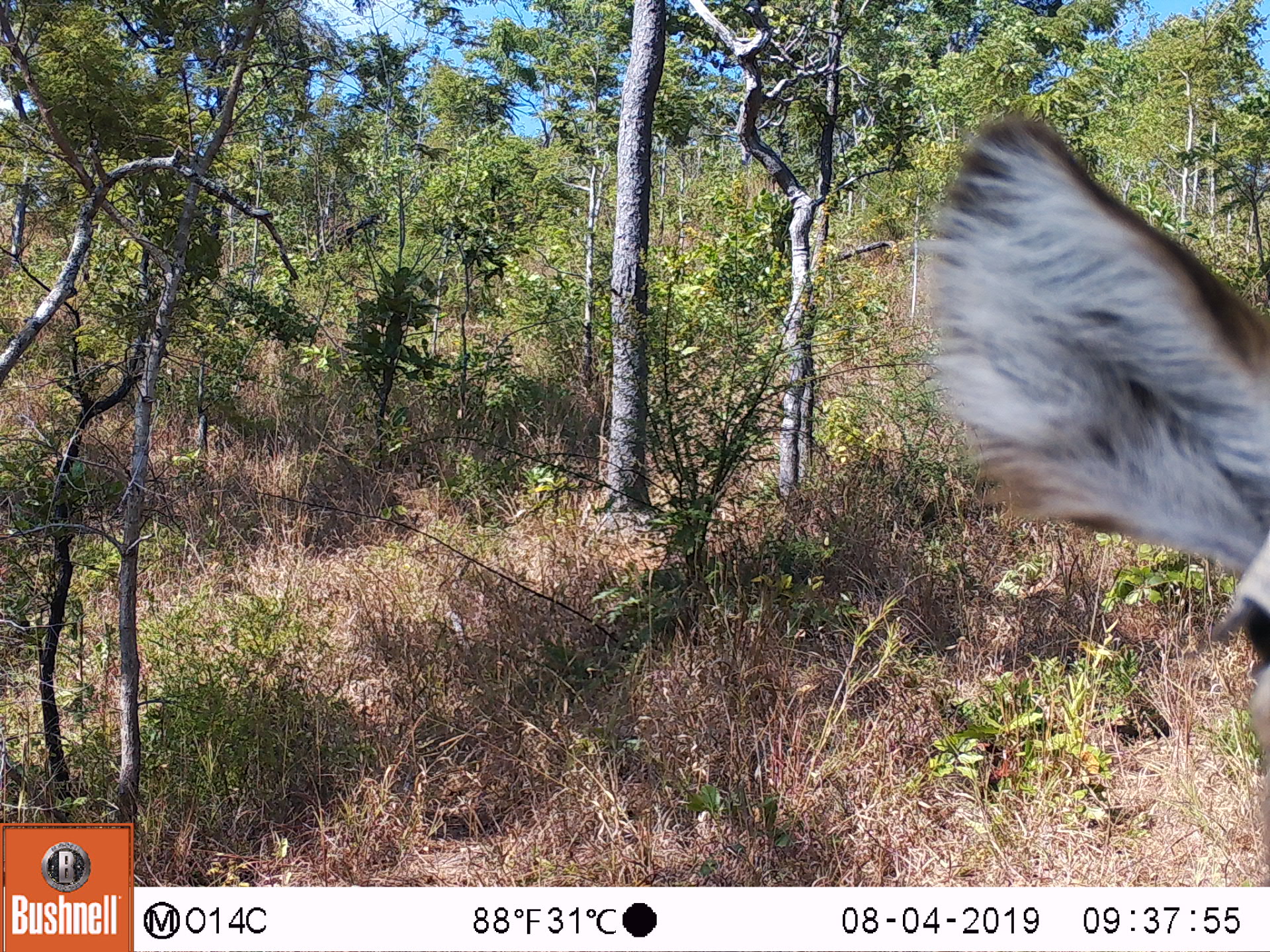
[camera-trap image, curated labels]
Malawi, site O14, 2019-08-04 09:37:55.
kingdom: Animalia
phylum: Chordata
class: Mammalia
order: Artiodactyla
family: Bovidae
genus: Kobus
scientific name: Kobus ellipsiprymnus ellipsiprymnus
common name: common waterbuck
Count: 1.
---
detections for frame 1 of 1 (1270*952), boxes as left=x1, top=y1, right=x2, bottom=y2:
common waterbuck: left=924, top=107, right=1269, bottom=720